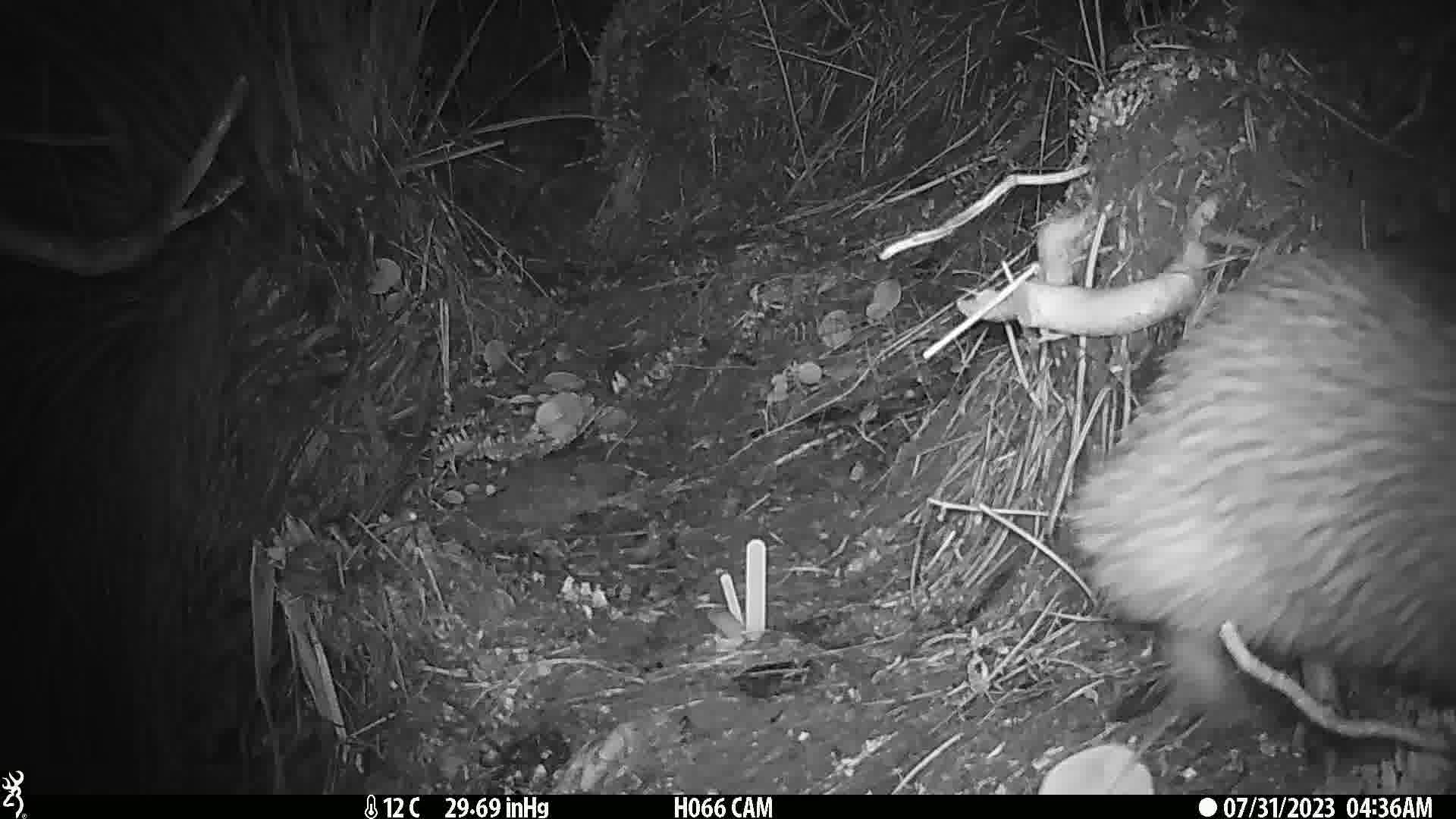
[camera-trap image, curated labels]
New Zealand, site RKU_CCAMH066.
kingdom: Animalia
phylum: Chordata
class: Aves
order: Apterygiformes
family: Apterygidae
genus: Apteryx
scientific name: Apteryx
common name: kiwi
Kiwi (Apteryx).